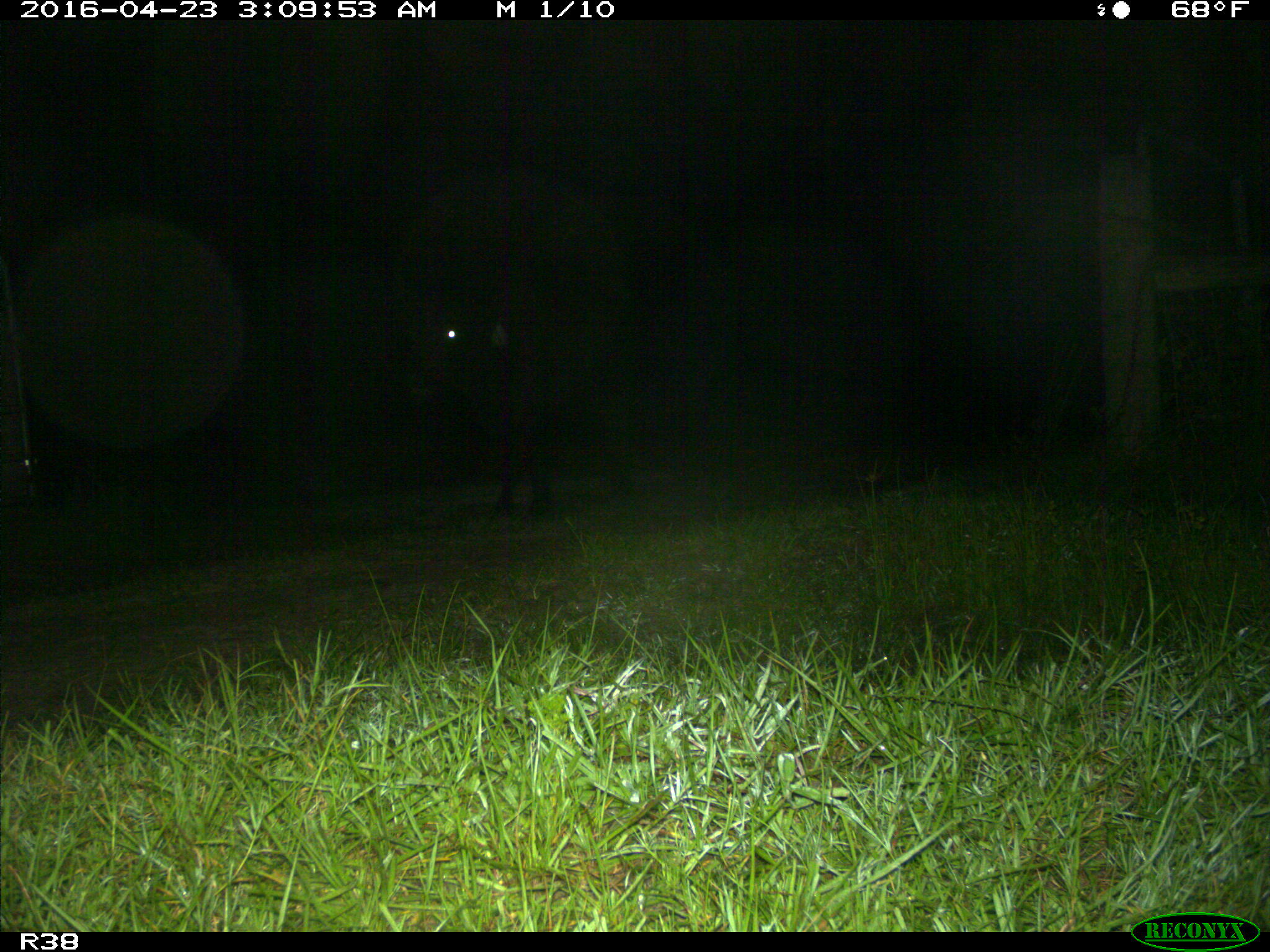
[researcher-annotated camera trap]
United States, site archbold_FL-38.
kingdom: Animalia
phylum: Chordata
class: Mammalia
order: Artiodactyla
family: Bovidae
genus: Bos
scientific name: Bos taurus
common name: domestic cow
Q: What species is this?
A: Bos taurus (domestic cow).